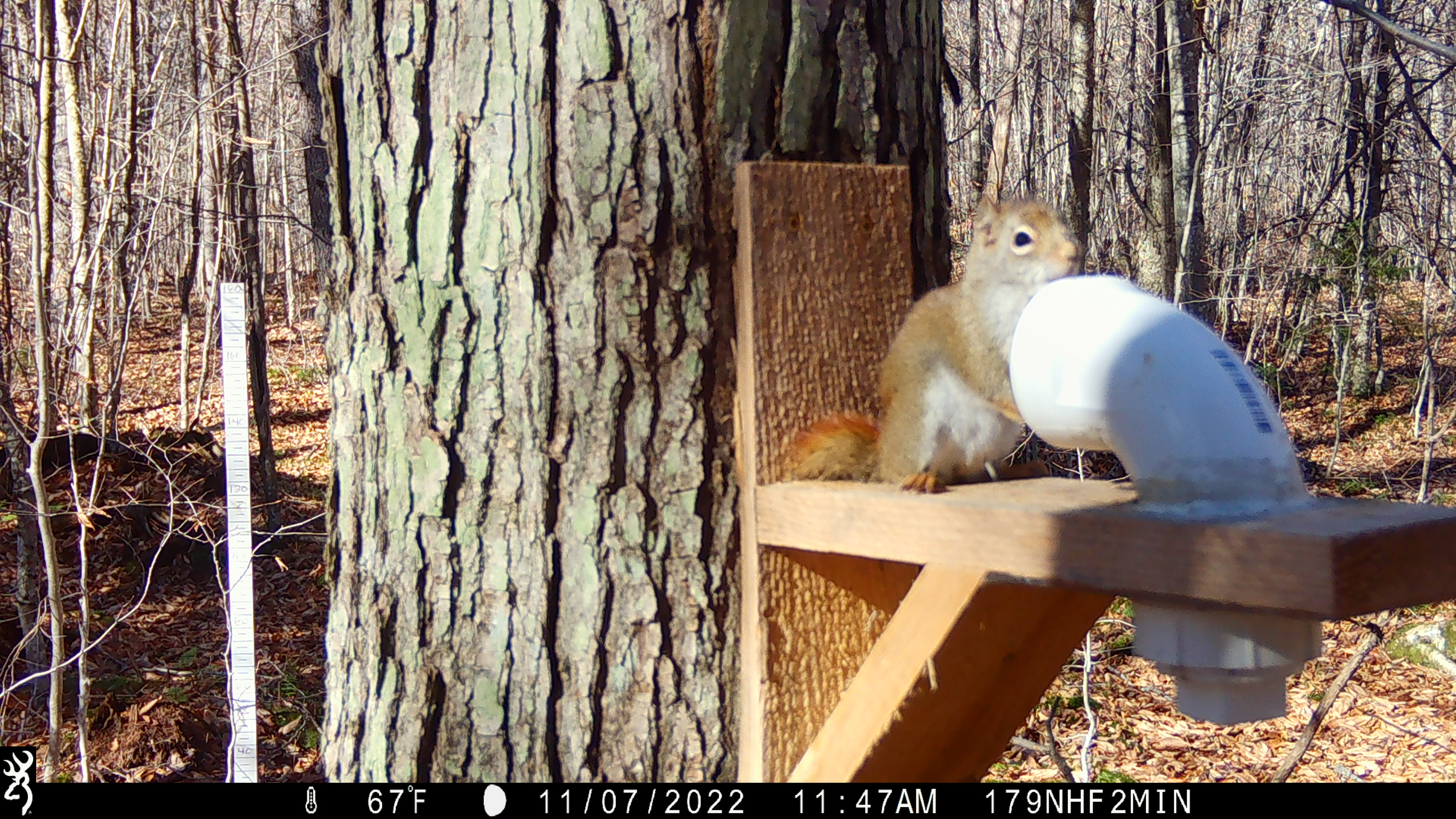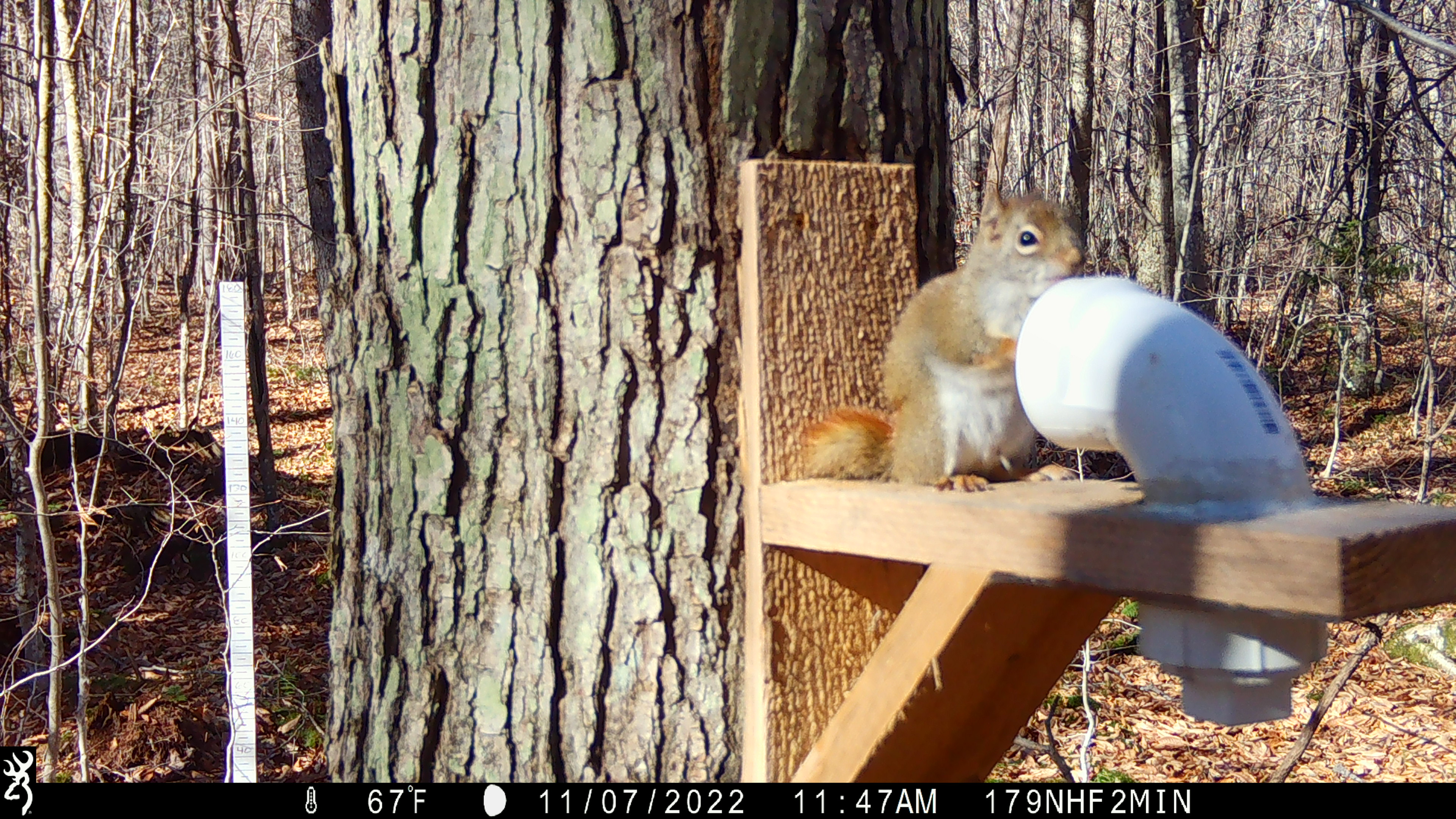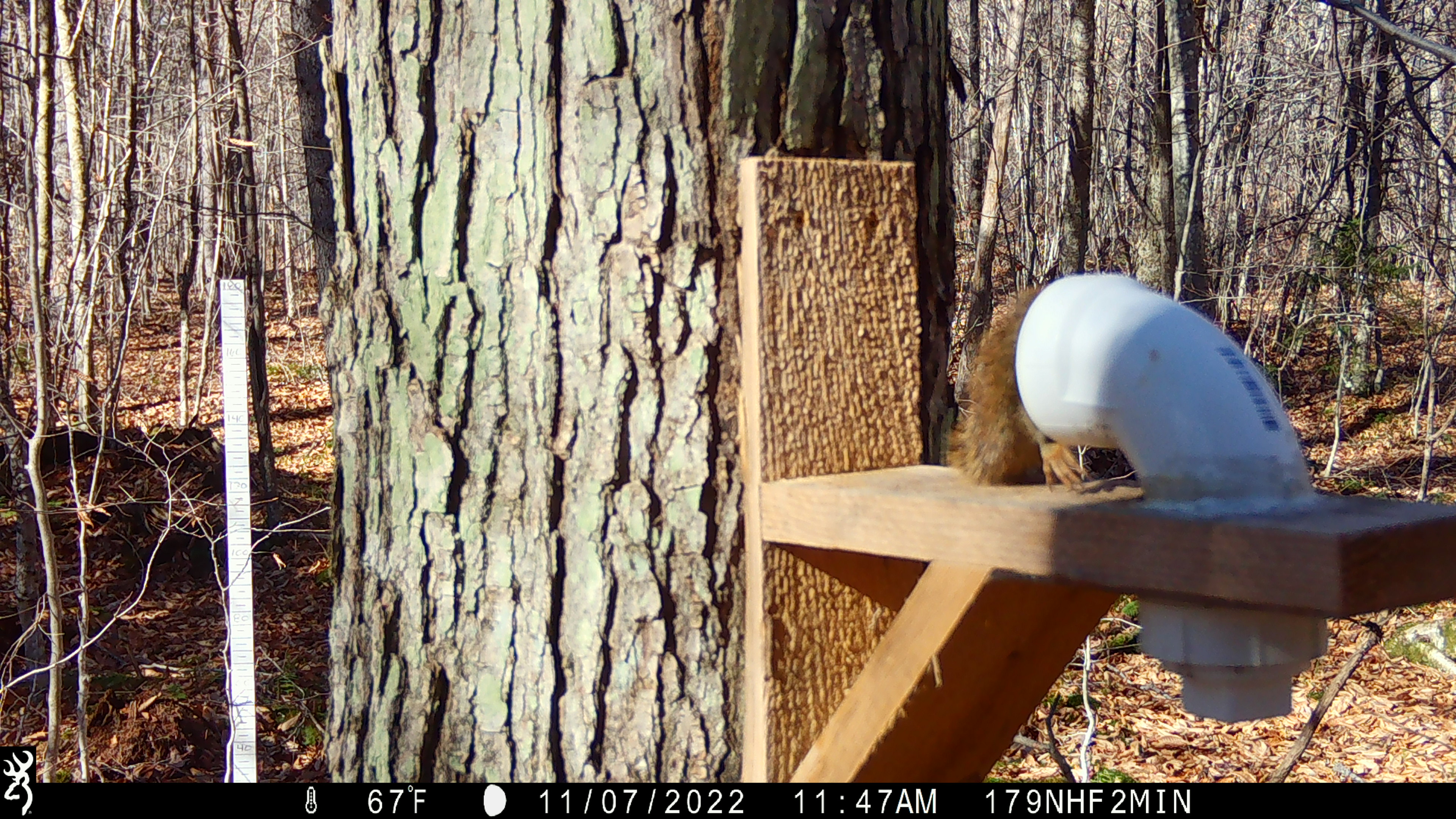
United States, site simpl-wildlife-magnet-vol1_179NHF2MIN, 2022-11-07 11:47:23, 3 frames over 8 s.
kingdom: Animalia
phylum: Chordata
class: Mammalia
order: Rodentia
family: Sciuridae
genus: Tamiasciurus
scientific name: Tamiasciurus hudsonicus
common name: red squirrel